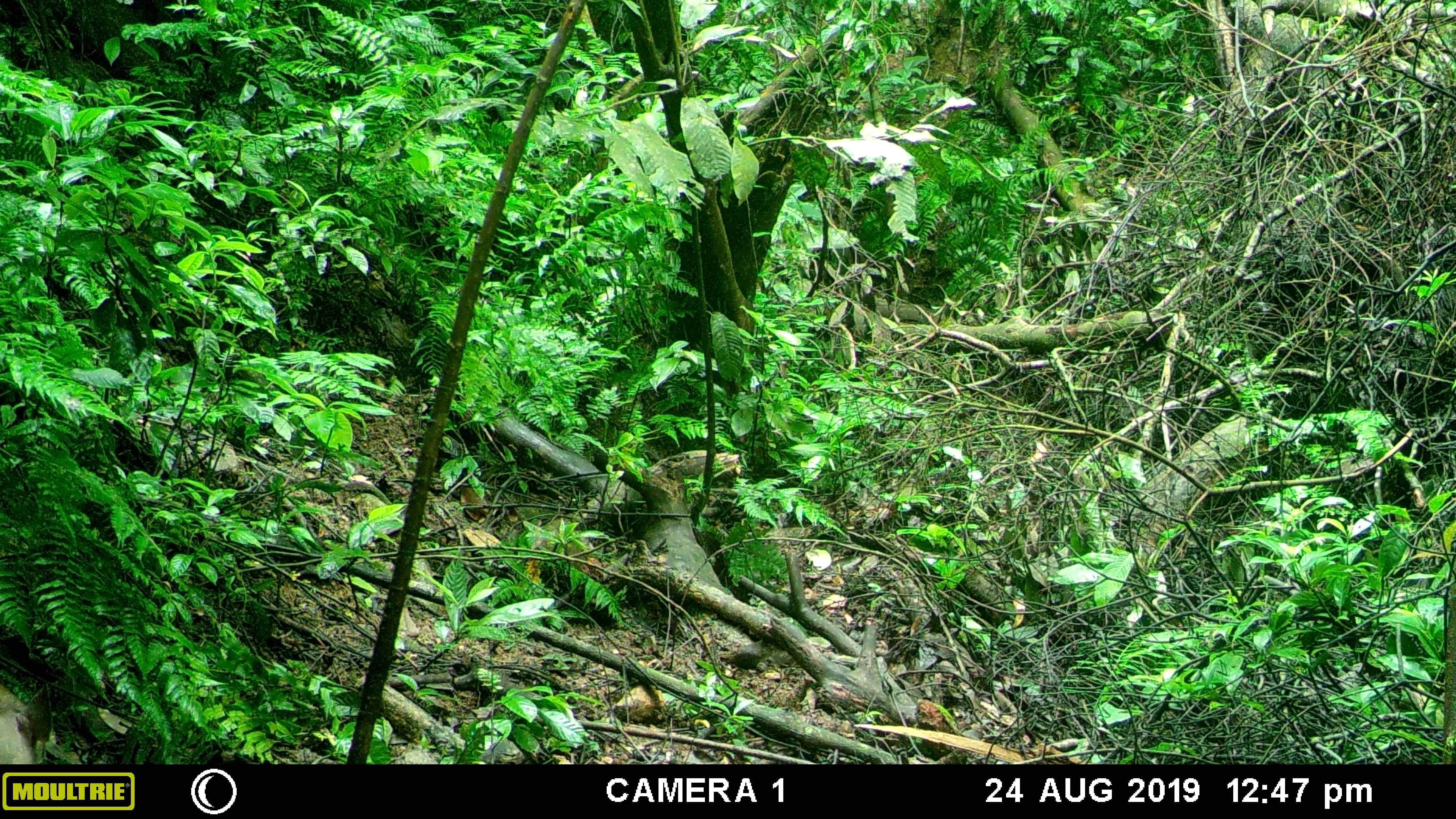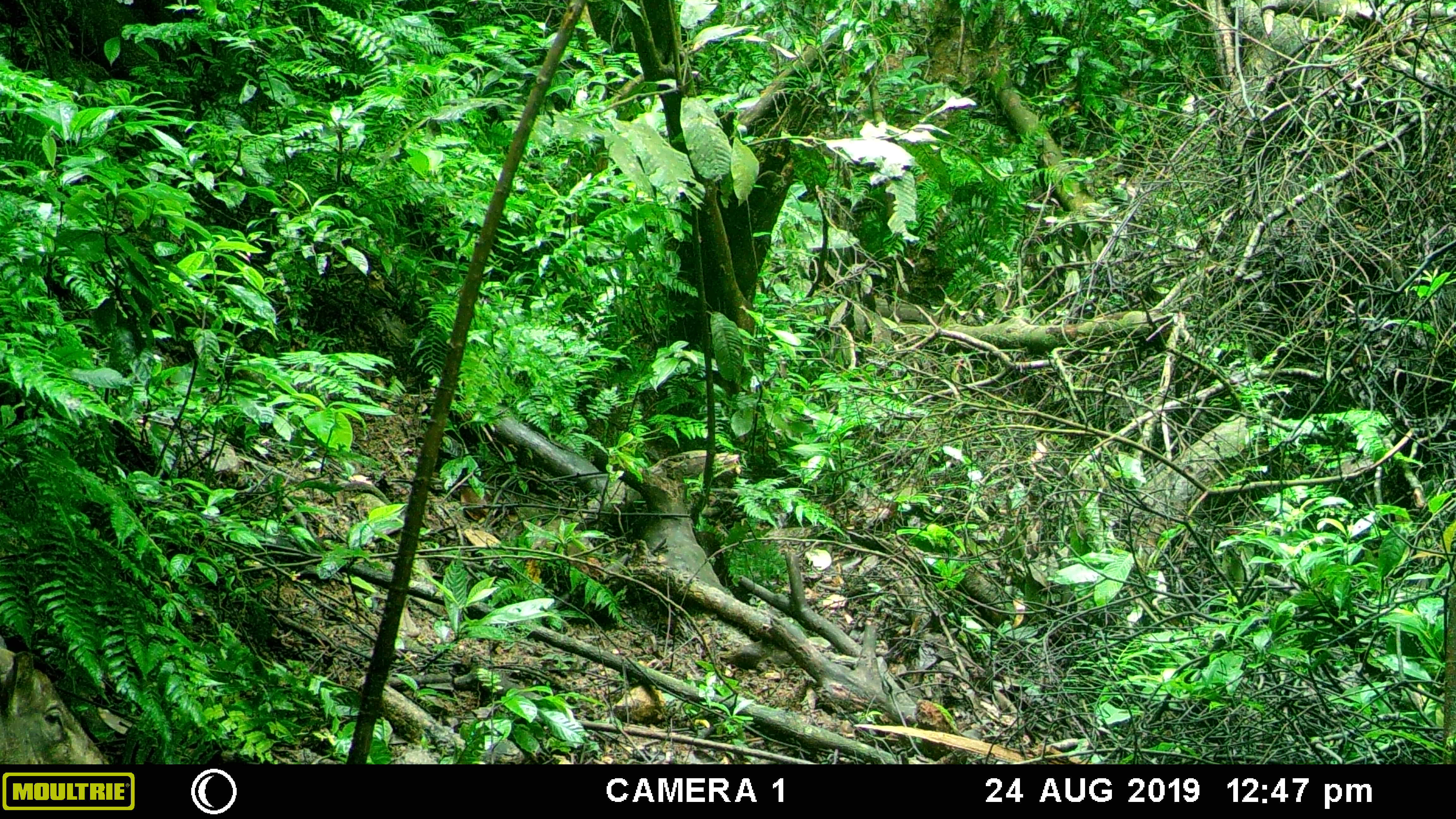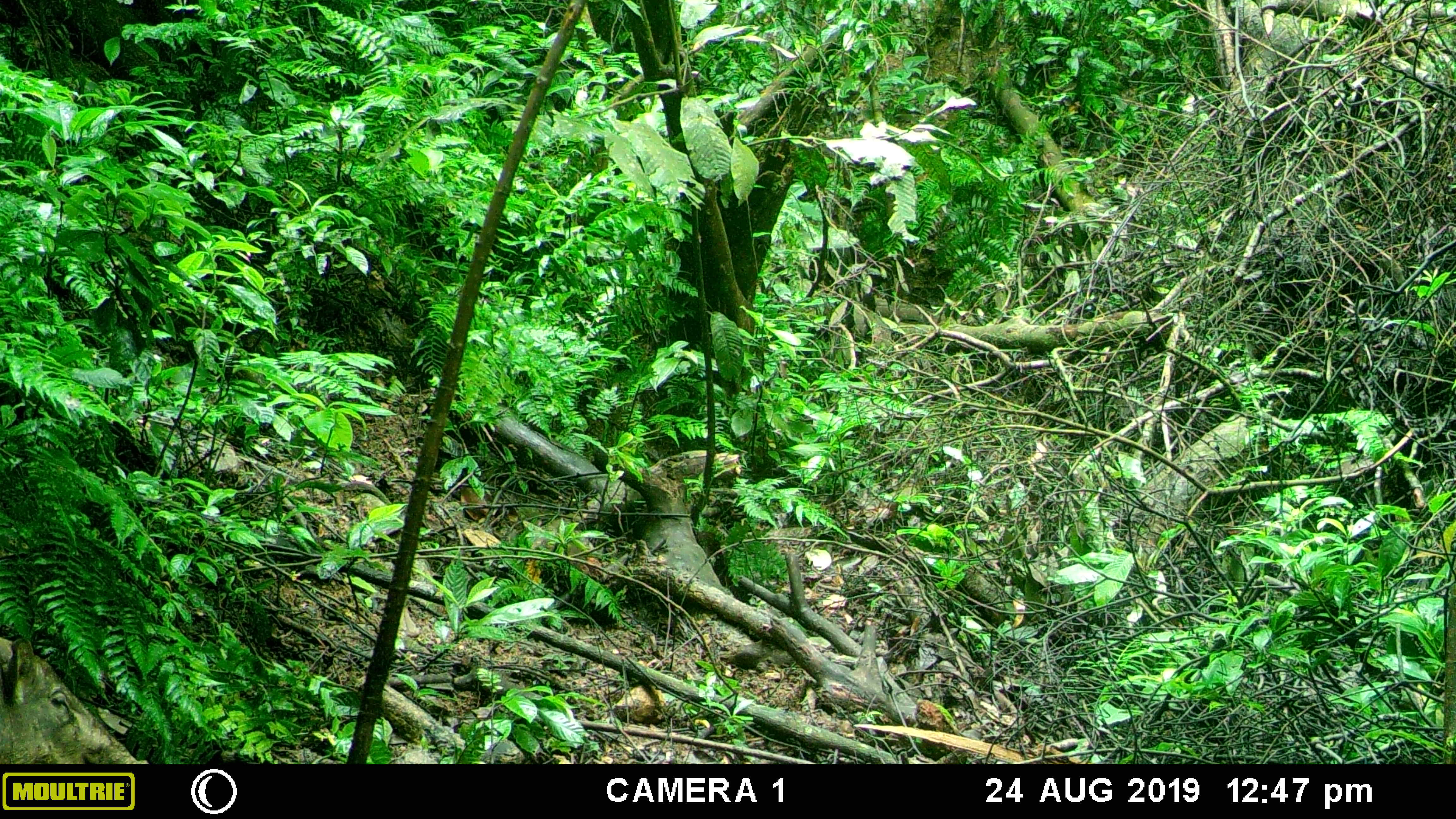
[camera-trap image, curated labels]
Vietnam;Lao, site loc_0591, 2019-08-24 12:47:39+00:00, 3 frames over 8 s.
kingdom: Animalia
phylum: Chordata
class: Mammalia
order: Artiodactyla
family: Suidae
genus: Sus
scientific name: Sus scrofa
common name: eurasian wild pig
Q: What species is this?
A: Eurasian wild pig (Sus scrofa).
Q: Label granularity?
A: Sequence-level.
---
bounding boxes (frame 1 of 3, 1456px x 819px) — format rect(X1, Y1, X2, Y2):
eurasian wild pig: rect(0, 680, 54, 763)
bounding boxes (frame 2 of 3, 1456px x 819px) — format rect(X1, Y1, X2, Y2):
eurasian wild pig: rect(0, 634, 111, 764)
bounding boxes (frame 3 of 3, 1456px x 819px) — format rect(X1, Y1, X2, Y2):
eurasian wild pig: rect(0, 635, 151, 764)